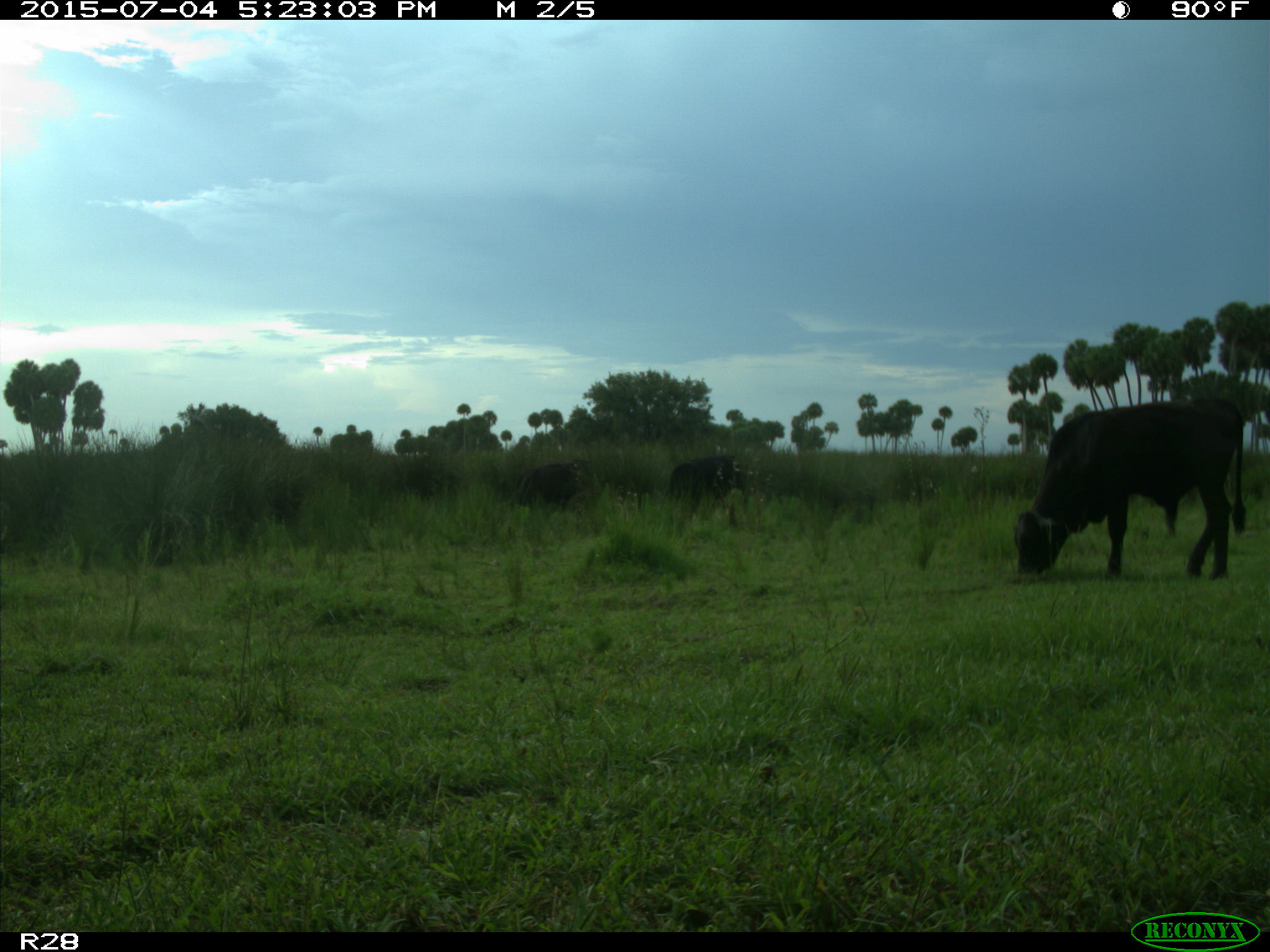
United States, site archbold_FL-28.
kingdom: Animalia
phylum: Chordata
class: Mammalia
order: Artiodactyla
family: Bovidae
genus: Bos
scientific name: Bos taurus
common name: domestic cow